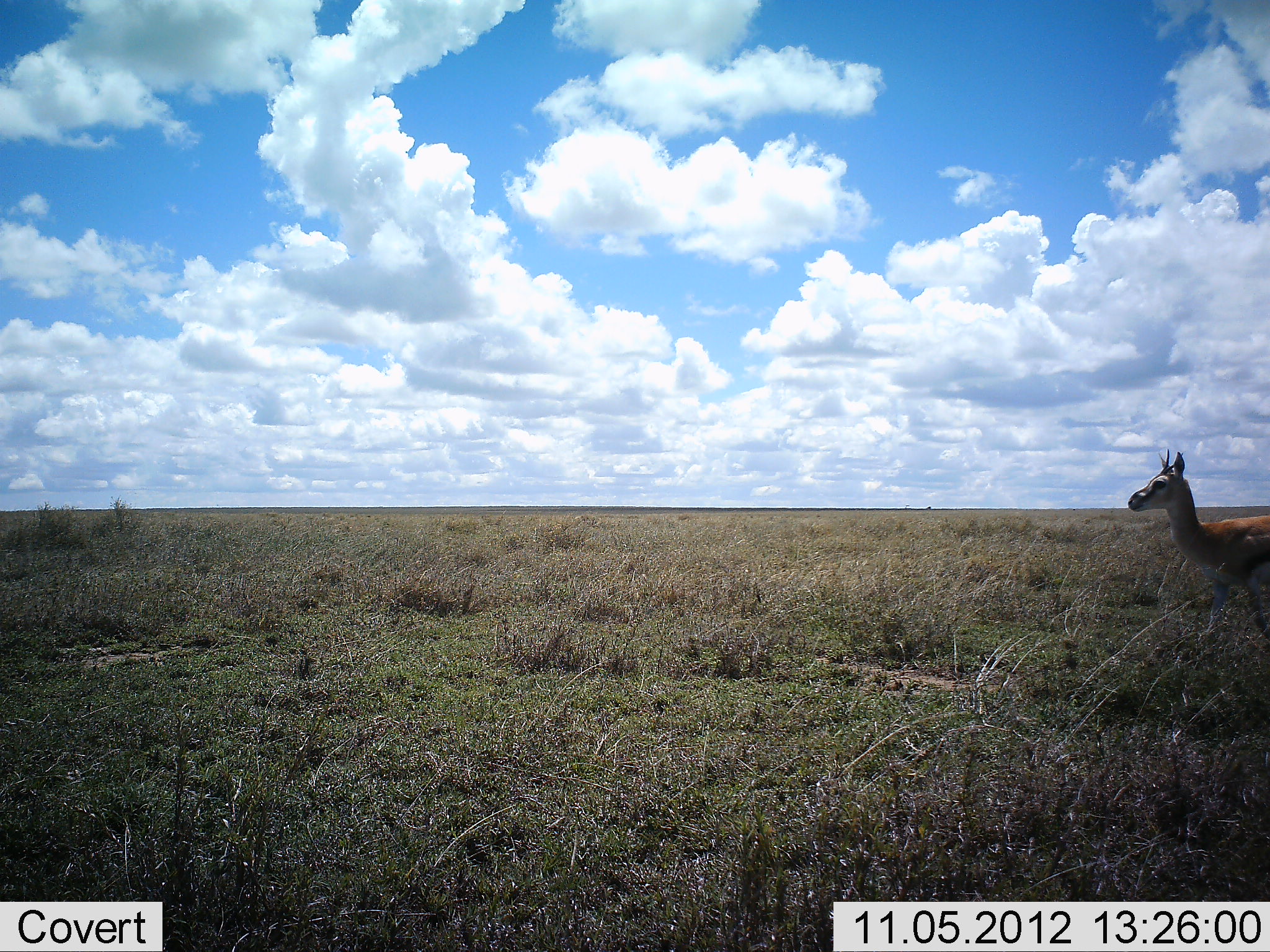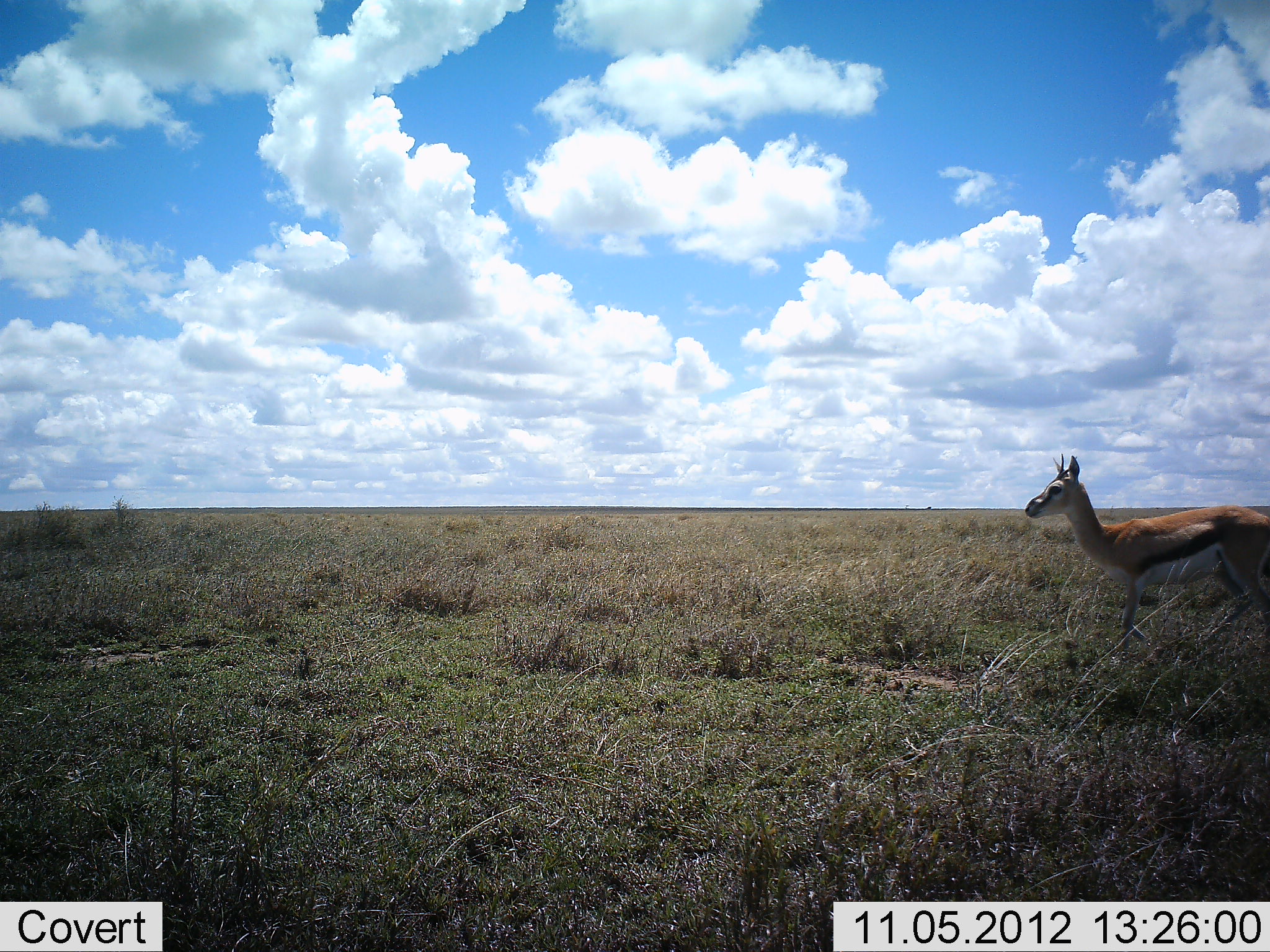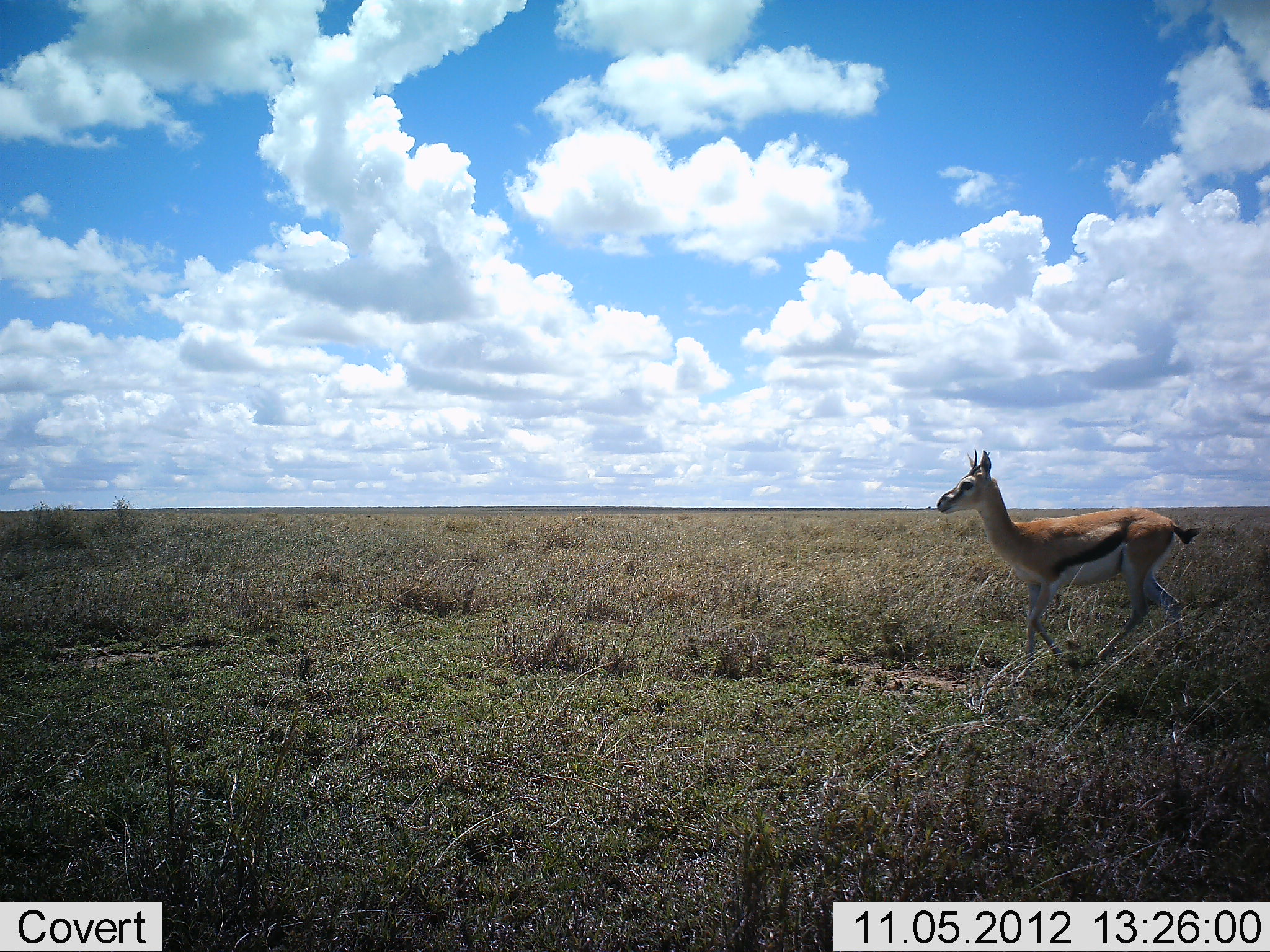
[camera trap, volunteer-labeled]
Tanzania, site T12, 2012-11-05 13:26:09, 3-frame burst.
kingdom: Animalia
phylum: Chordata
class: Mammalia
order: Artiodactyla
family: Bovidae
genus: Eudorcas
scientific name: Eudorcas thomsonii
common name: thomson's gazelle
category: gazellethomsons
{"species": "gazellethomsons (thomson's gazelle) (Eudorcas thomsonii)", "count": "1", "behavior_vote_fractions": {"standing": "10%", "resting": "0%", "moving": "90%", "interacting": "0%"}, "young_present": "0%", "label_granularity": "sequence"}